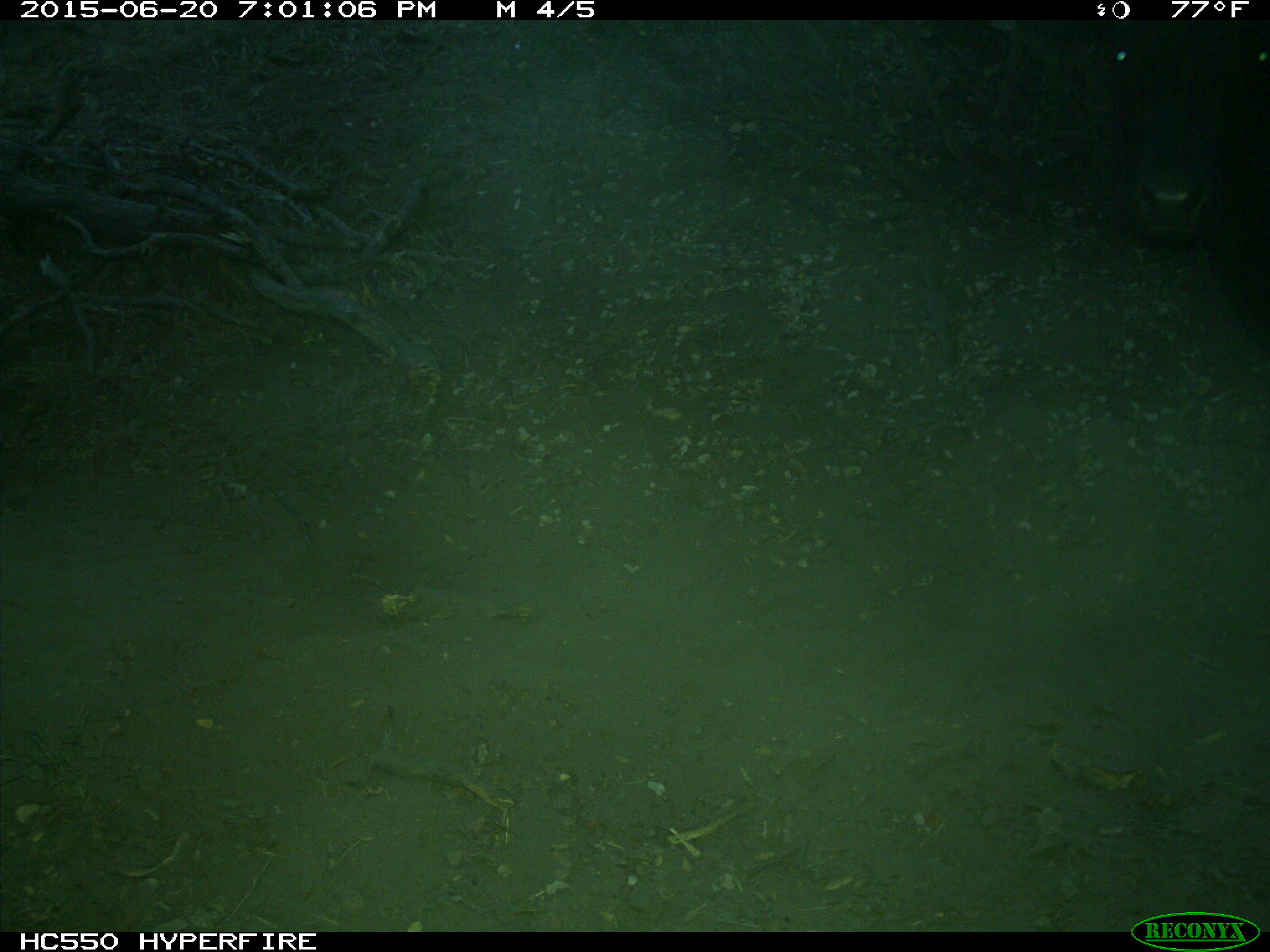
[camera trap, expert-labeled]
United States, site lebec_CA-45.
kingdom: Animalia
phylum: Chordata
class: Mammalia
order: Artiodactyla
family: Bovidae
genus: Bos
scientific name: Bos taurus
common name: domestic cow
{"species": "Bos taurus (domestic cow)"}